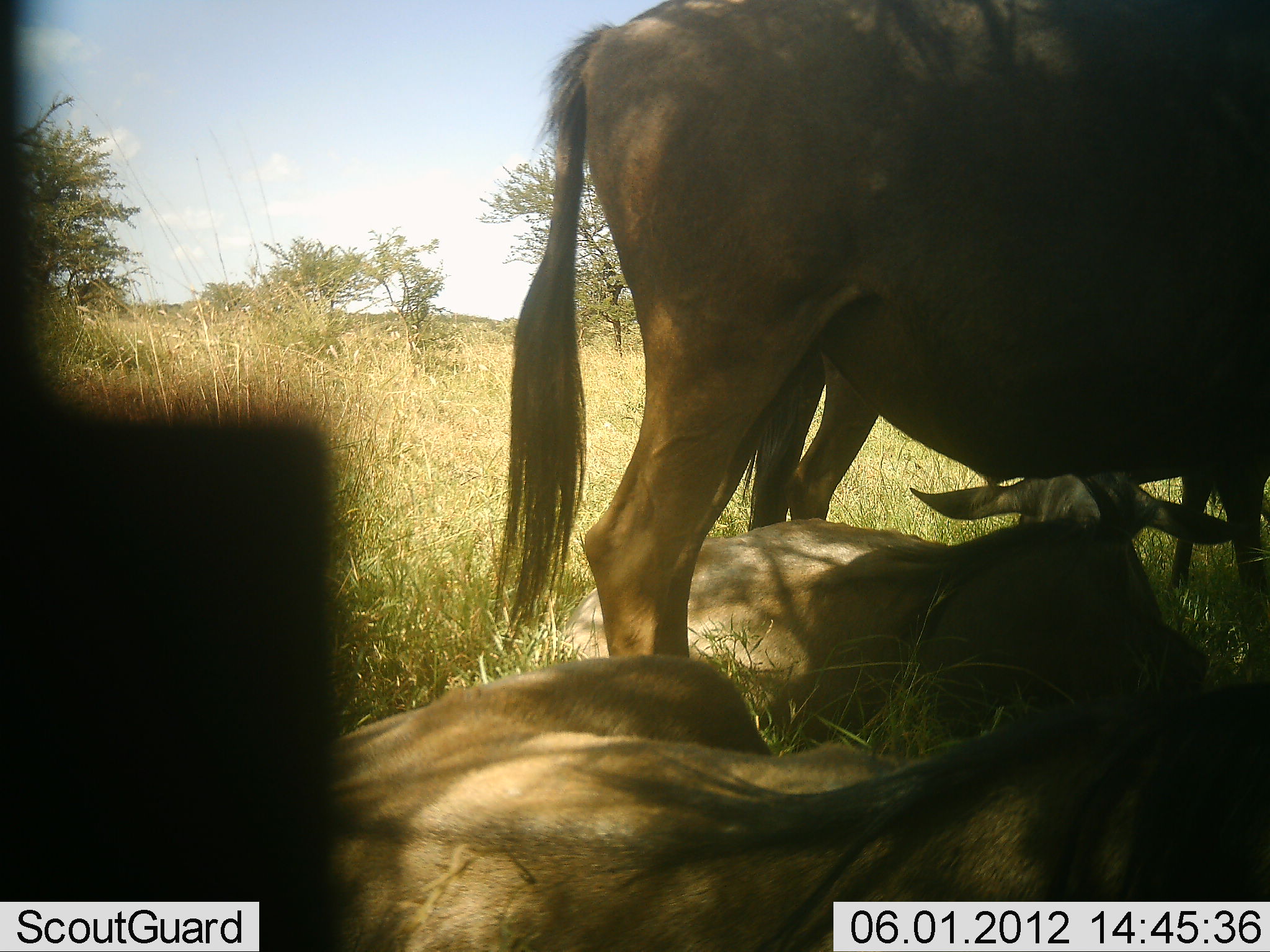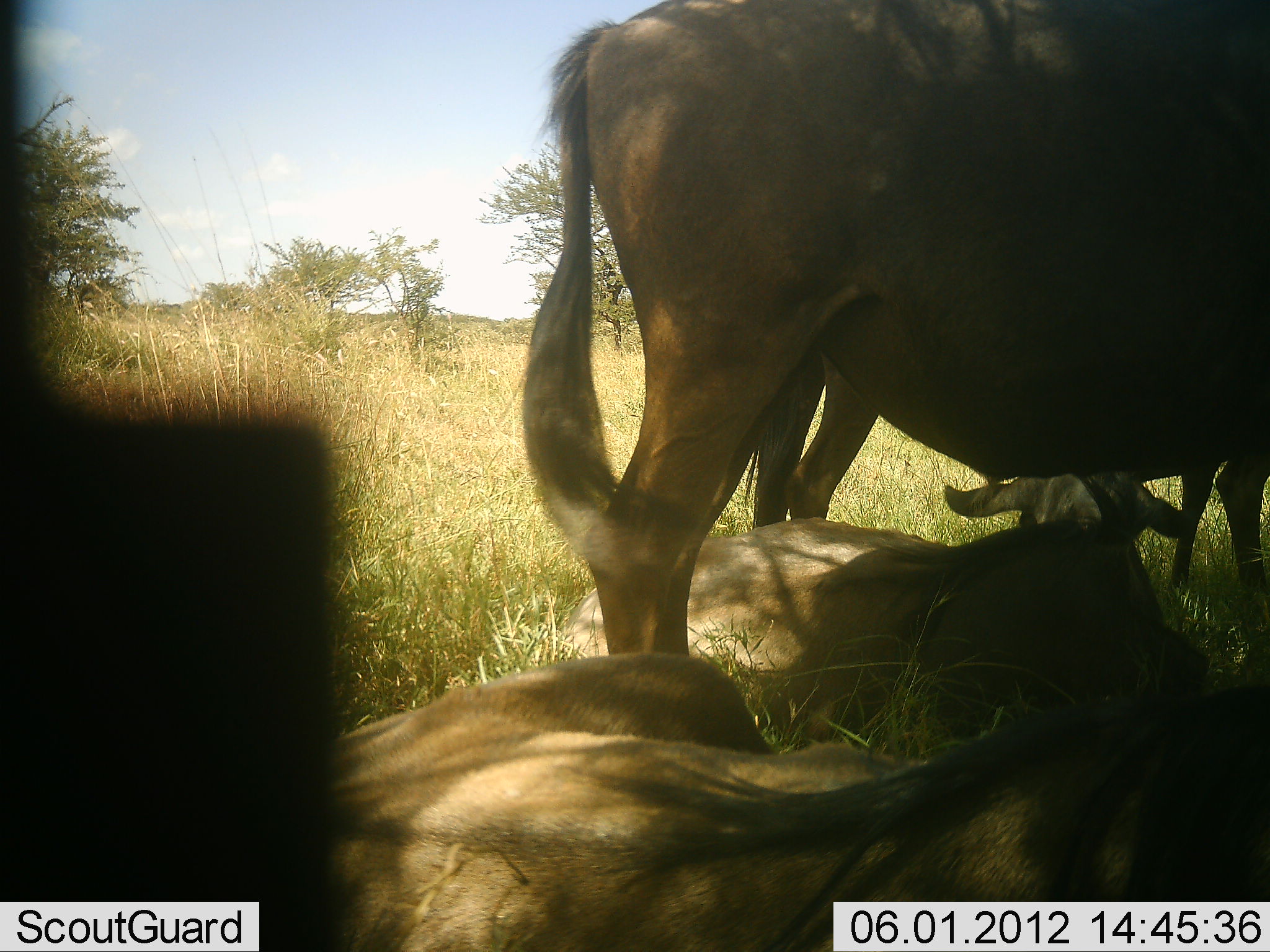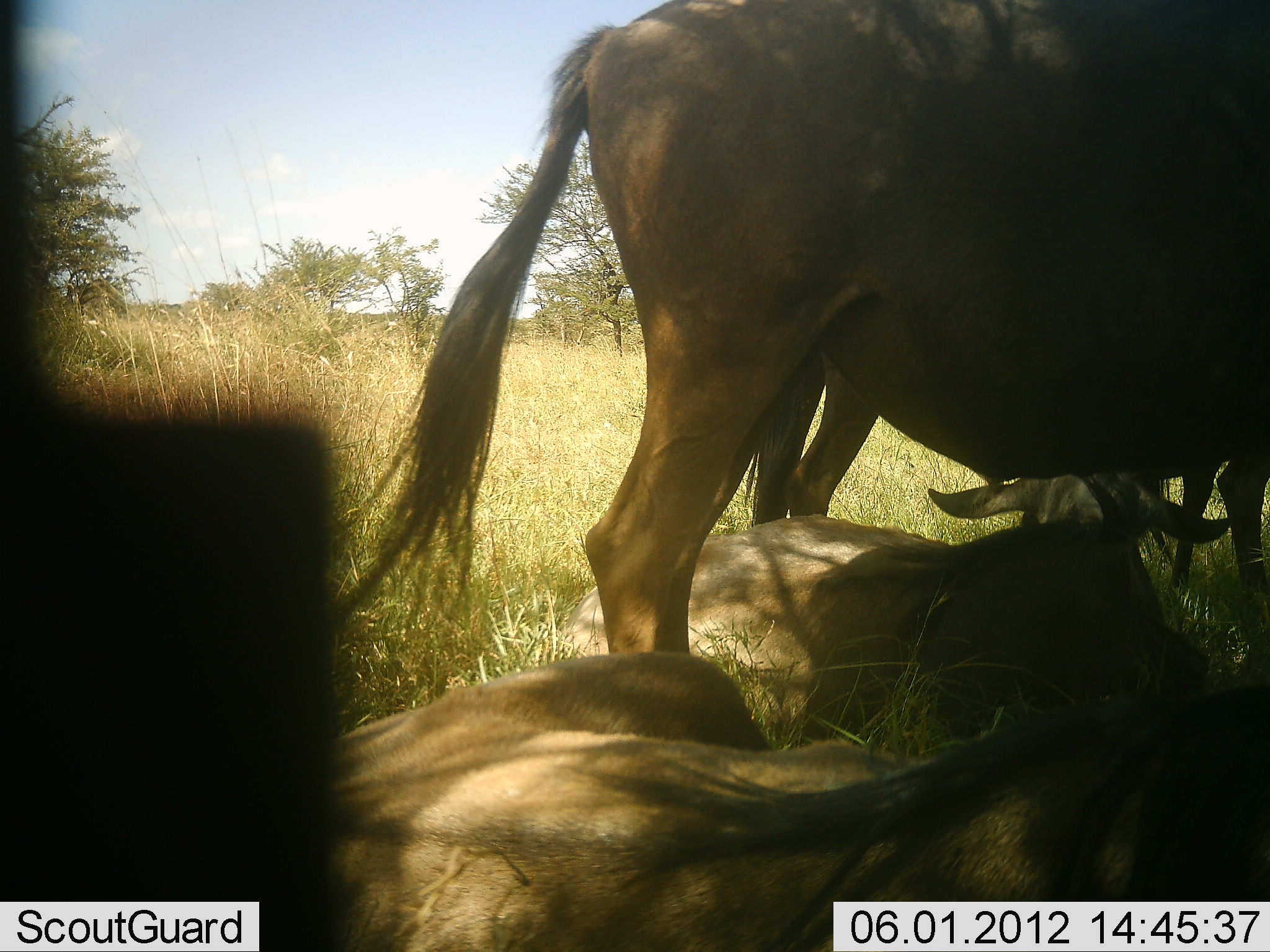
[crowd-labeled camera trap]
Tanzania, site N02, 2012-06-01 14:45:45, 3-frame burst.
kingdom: Animalia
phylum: Chordata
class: Mammalia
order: Artiodactyla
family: Bovidae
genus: Connochaetes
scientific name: Connochaetes taurinus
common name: blue wildebeest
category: wildebeest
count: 4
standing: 100%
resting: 100%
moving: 0%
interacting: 10%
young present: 20%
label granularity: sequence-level